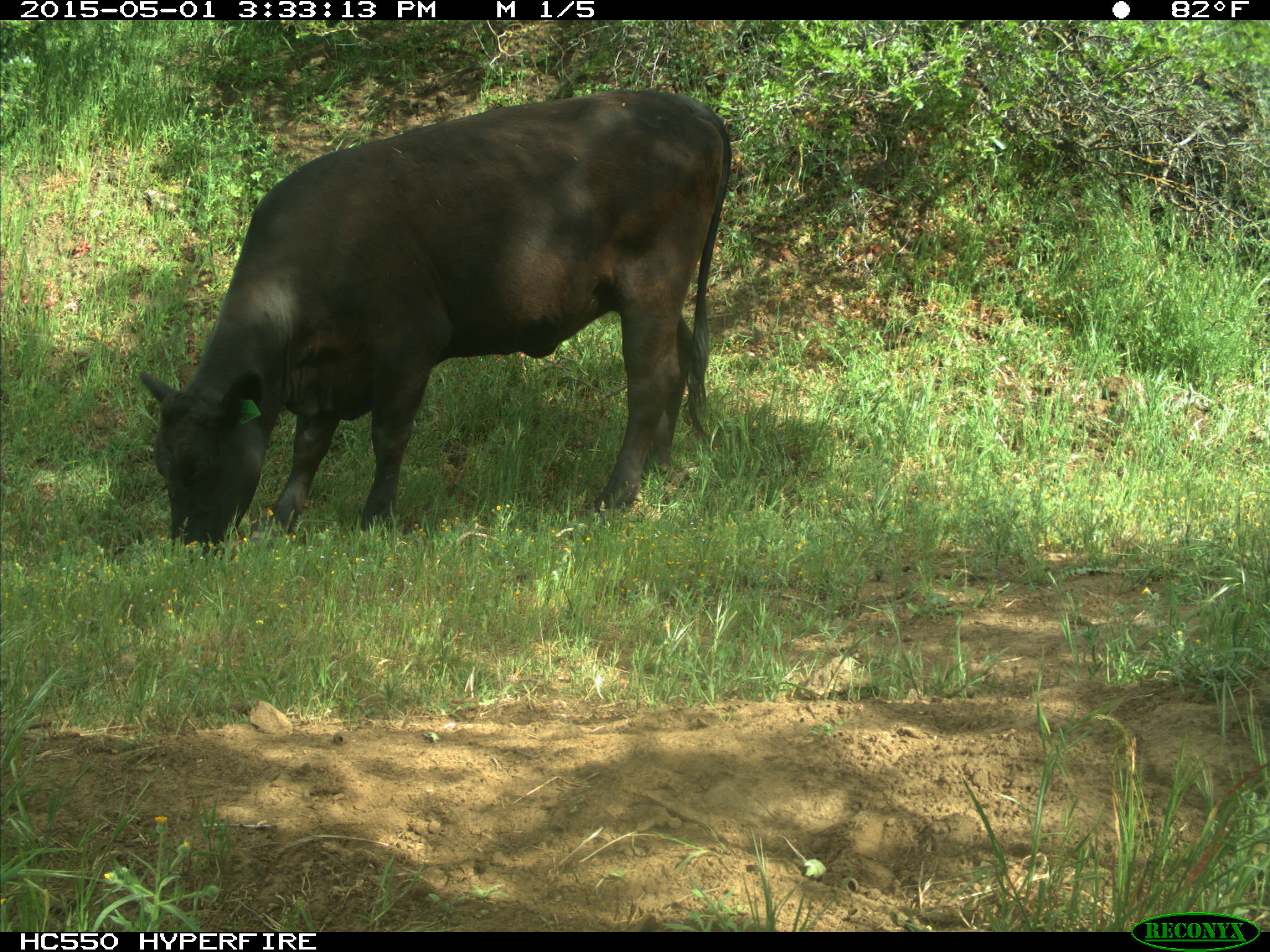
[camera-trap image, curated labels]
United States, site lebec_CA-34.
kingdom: Animalia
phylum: Chordata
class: Mammalia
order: Artiodactyla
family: Bovidae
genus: Bos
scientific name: Bos taurus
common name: domestic cow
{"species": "Bos taurus (domestic cow)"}